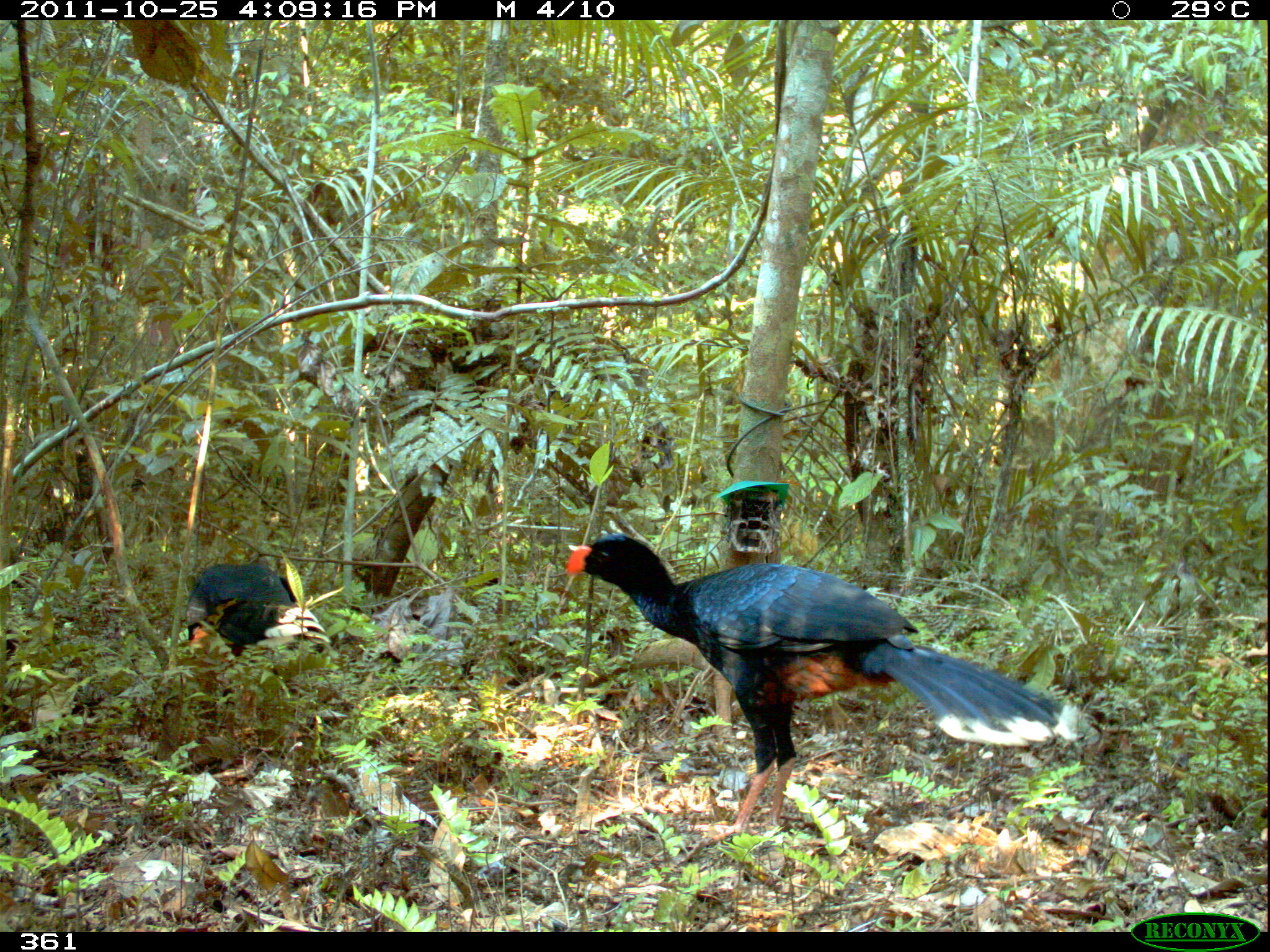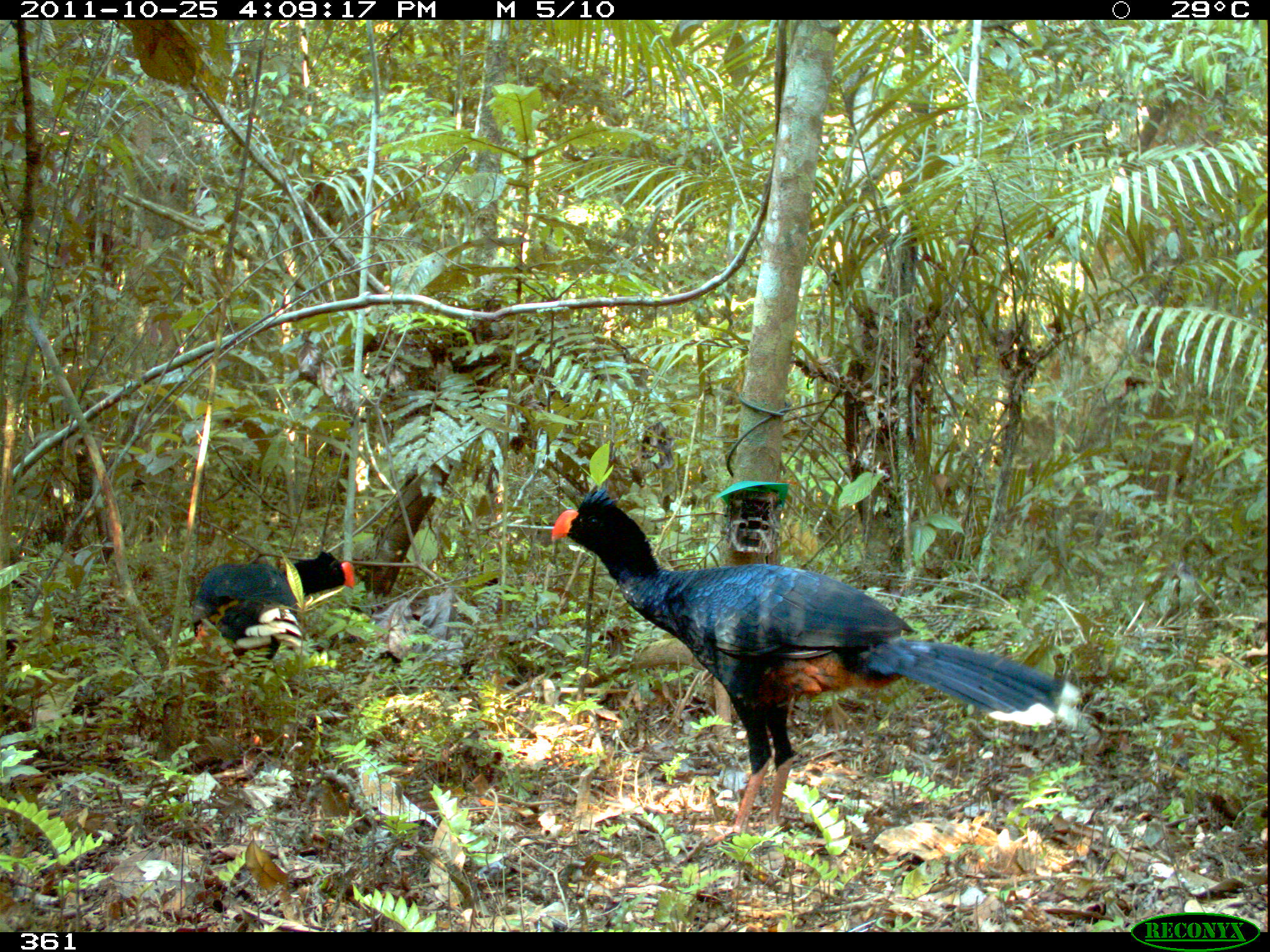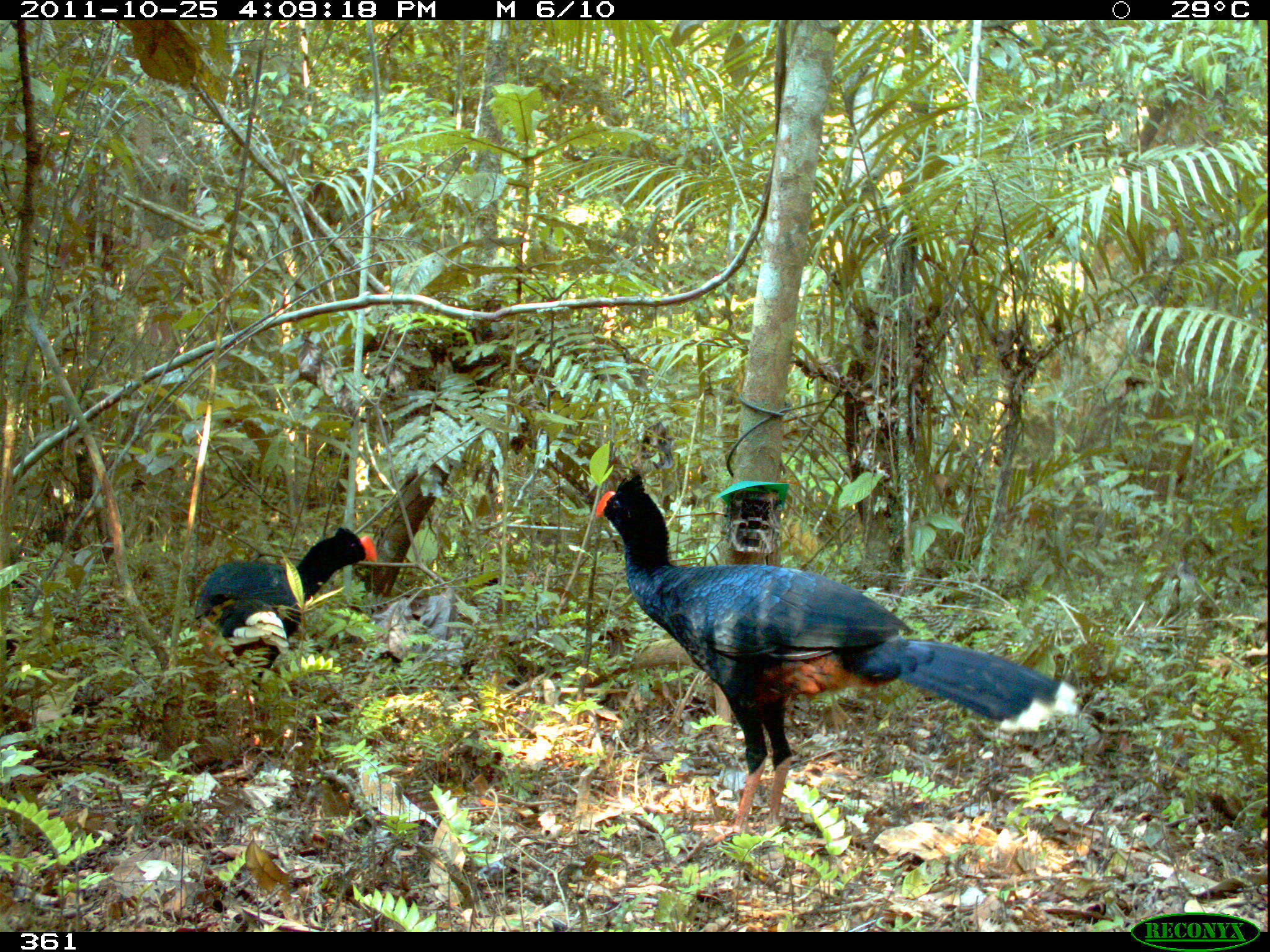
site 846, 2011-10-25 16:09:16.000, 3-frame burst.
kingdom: Animalia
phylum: Chordata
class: Aves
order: Galliformes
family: Cracidae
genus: Mitu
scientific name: Mitu tuberosum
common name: razor-billed curassow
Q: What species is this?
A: Mitu tuberosum (razor-billed curassow).